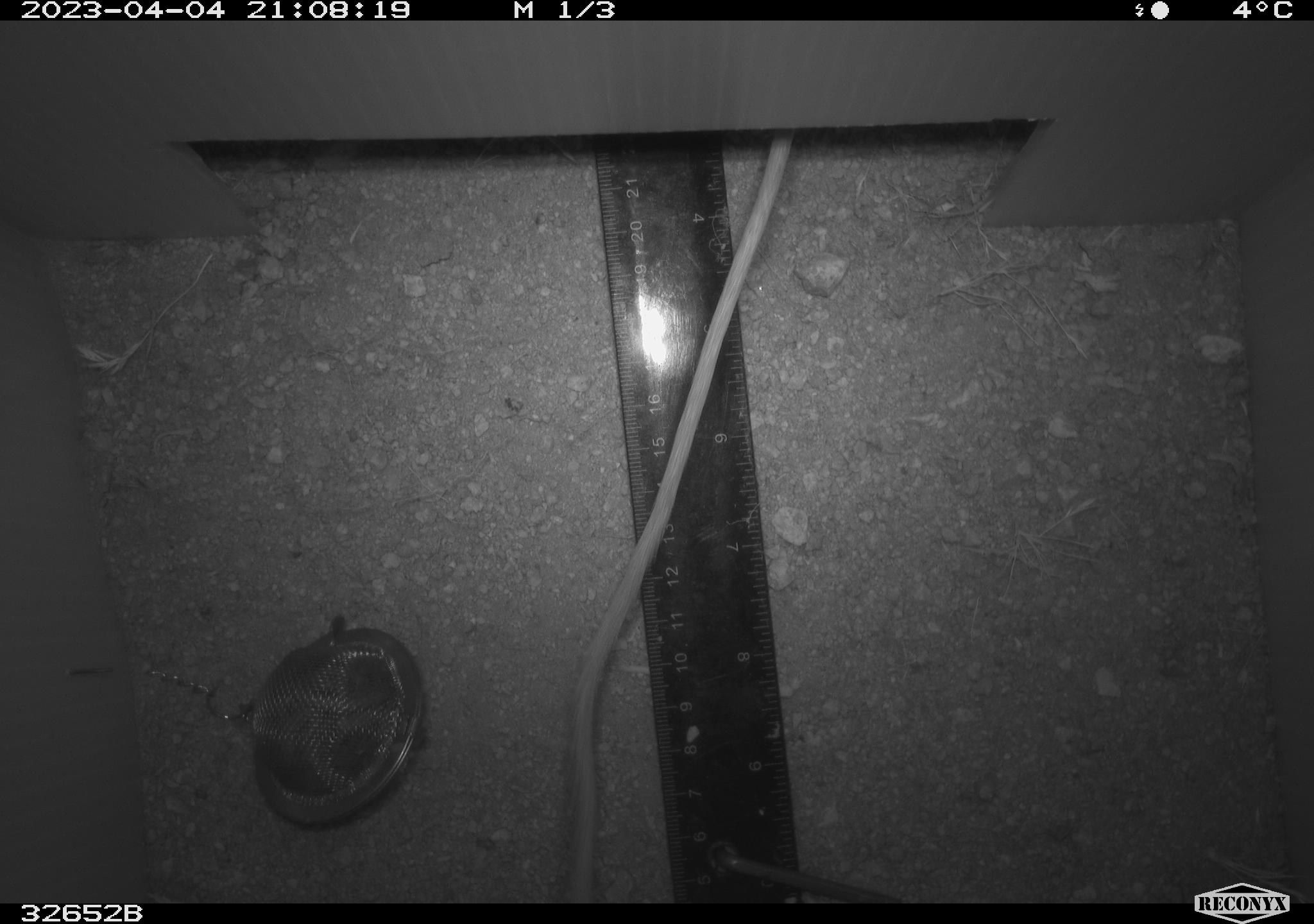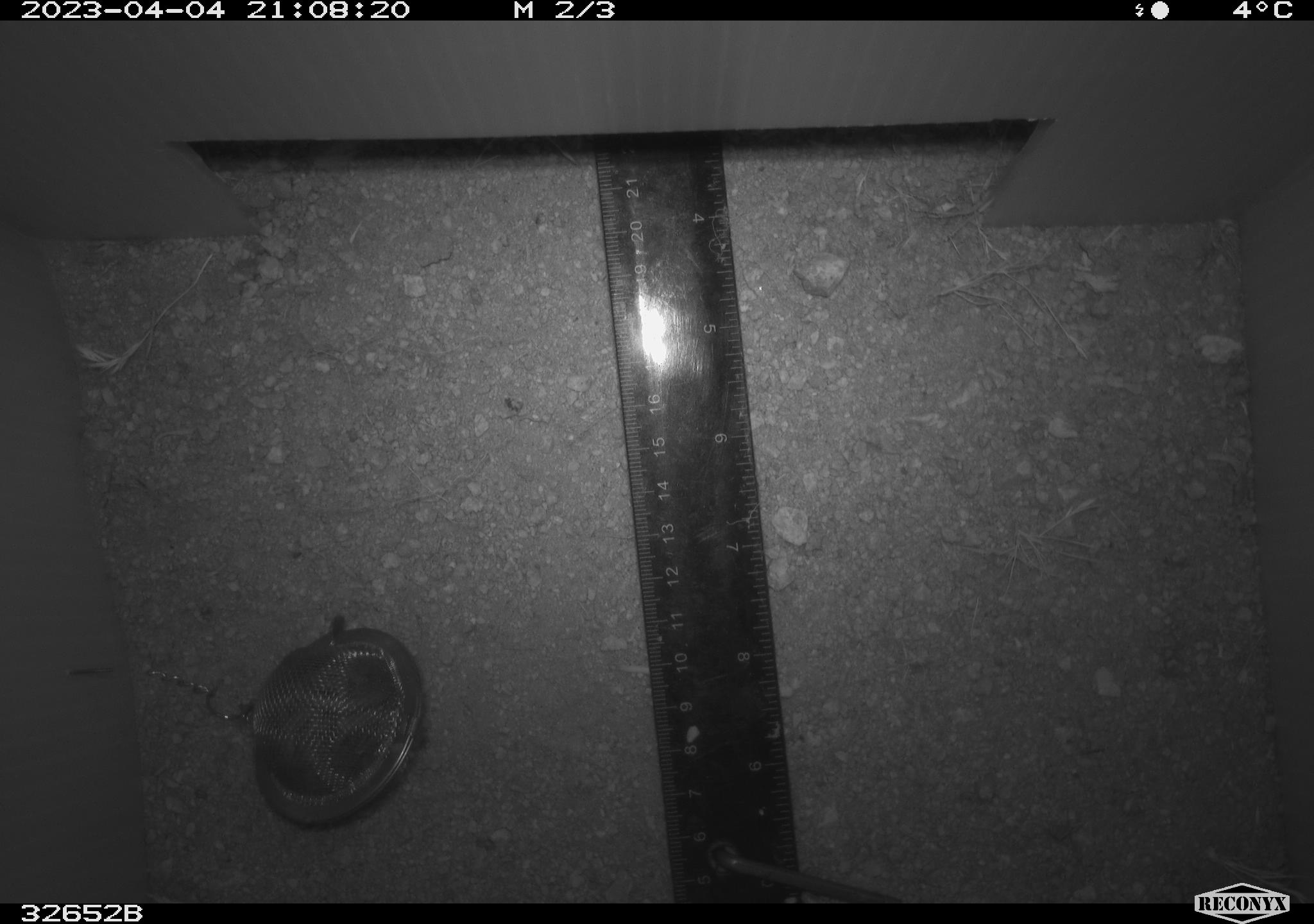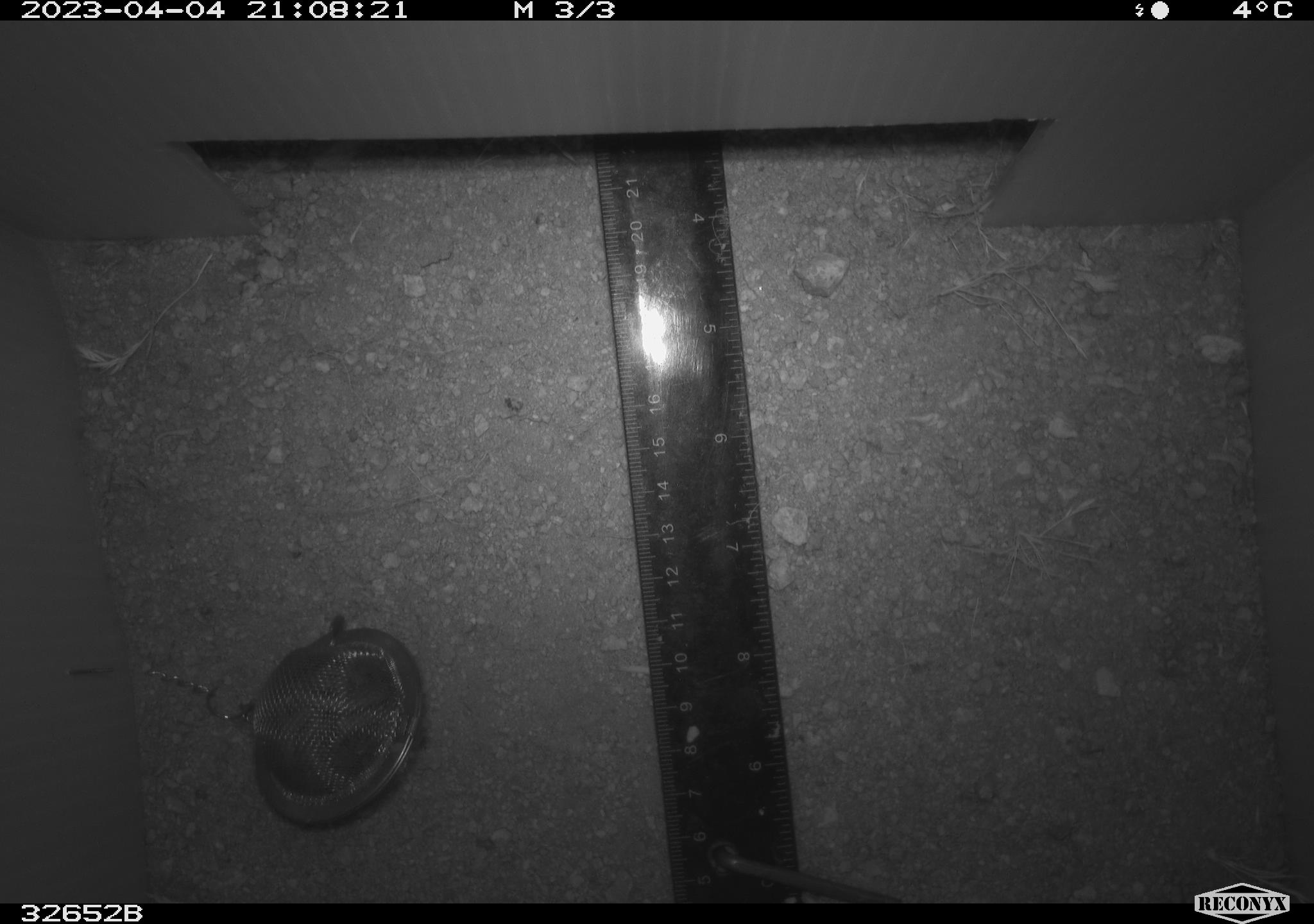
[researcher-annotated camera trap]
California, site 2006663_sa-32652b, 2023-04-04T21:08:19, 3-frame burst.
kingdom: Animalia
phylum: Chordata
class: Mammalia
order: Rodentia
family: Heteromyidae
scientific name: Heteromyidae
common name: kangaroo rats and pocket mice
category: heteromyidae family